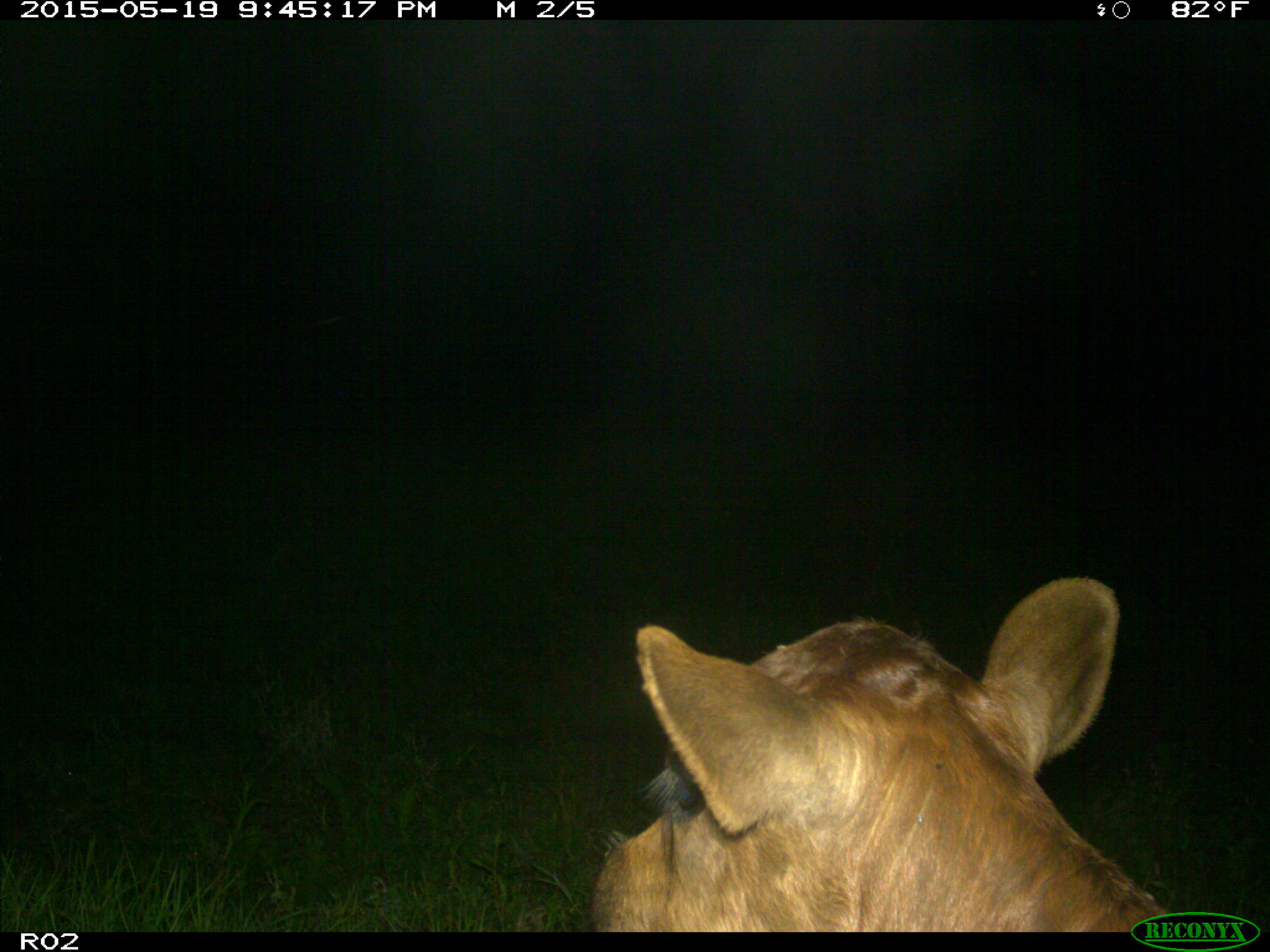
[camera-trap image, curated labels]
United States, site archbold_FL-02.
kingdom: Animalia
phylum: Chordata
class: Mammalia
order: Artiodactyla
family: Bovidae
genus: Bos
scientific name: Bos taurus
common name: domestic cow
Bos taurus (domestic cow).